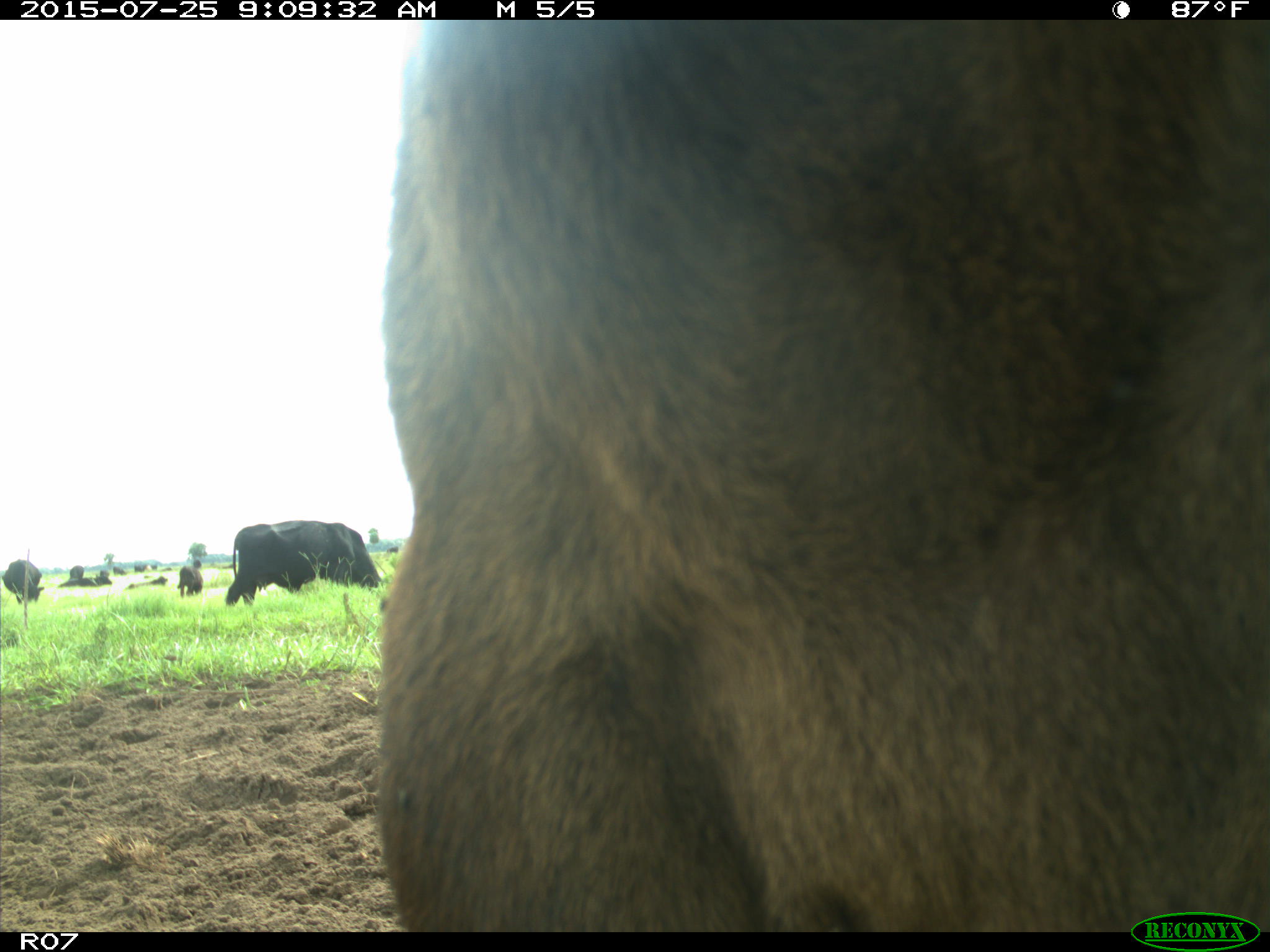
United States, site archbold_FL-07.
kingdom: Animalia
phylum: Chordata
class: Mammalia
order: Artiodactyla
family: Bovidae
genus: Bos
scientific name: Bos taurus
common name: domestic cow